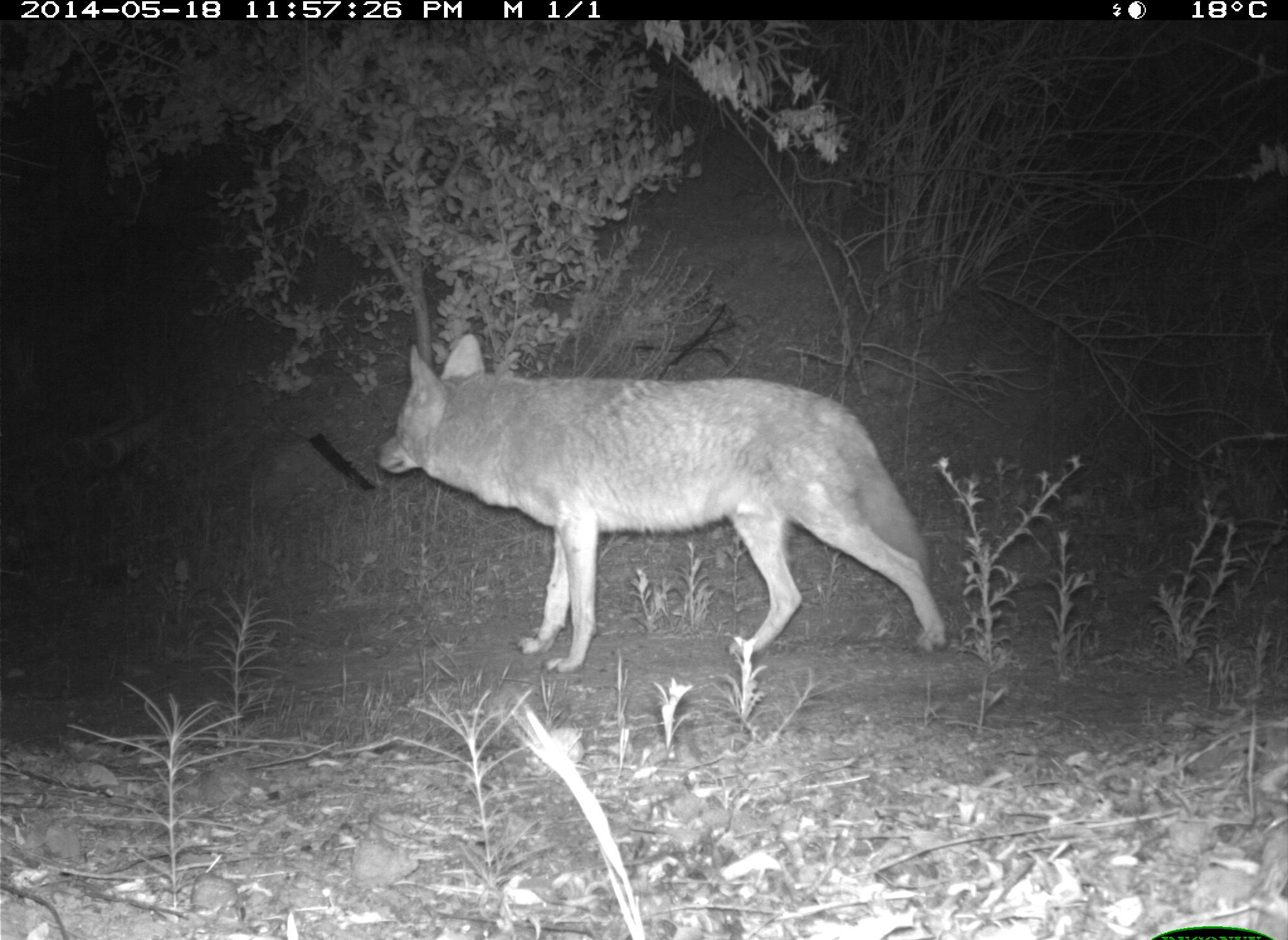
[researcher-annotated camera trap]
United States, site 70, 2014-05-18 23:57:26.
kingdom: Animalia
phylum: Chordata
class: Mammalia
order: Carnivora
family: Canidae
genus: Canis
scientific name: Canis latrans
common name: coyote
Coyote (Canis latrans).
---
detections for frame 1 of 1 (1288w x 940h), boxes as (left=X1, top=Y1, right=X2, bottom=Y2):
coyote: (left=374, top=331, right=950, bottom=675)